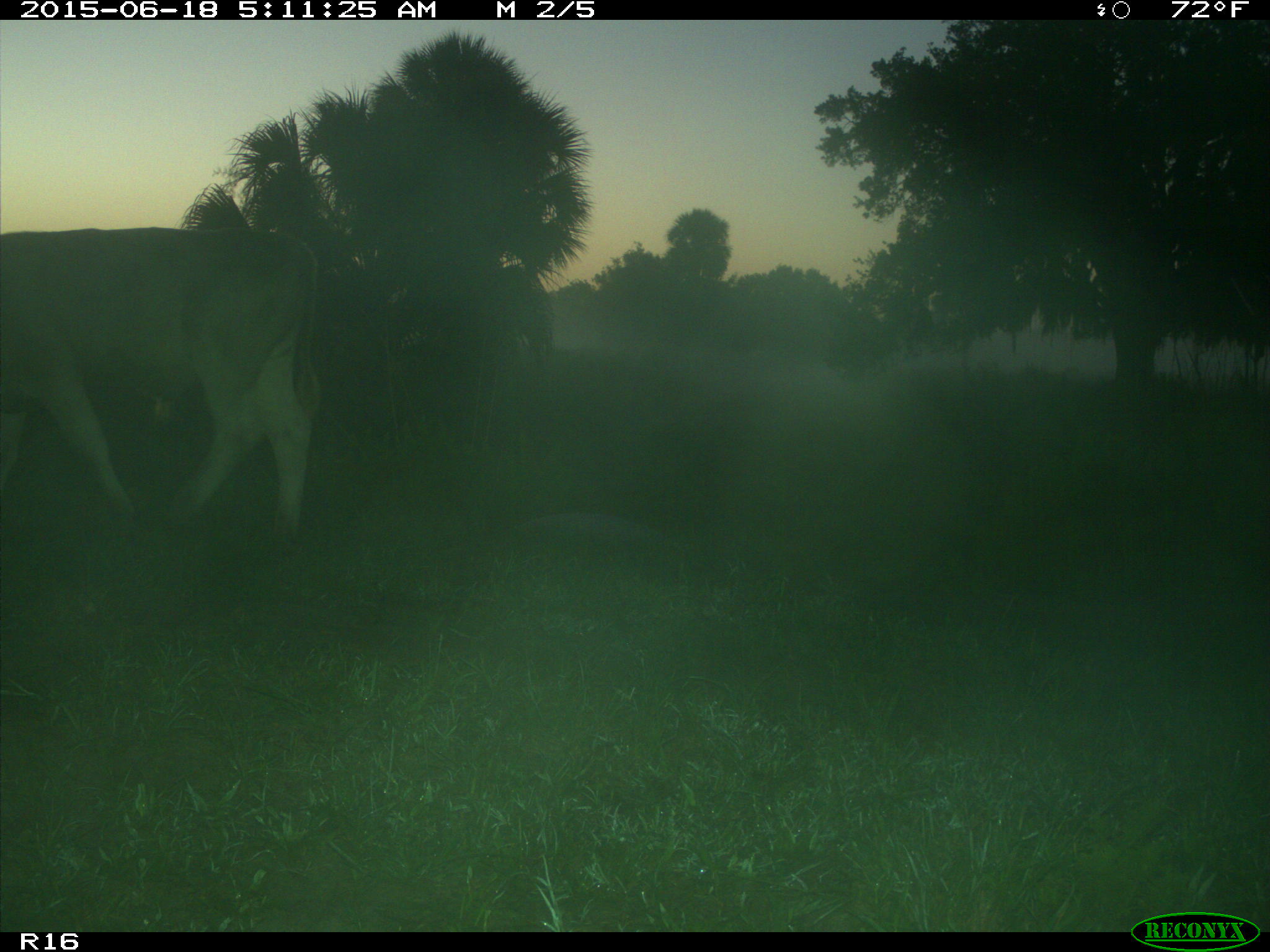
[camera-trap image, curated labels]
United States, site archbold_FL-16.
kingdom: Animalia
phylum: Chordata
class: Mammalia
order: Artiodactyla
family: Bovidae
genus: Bos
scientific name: Bos taurus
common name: domestic cow